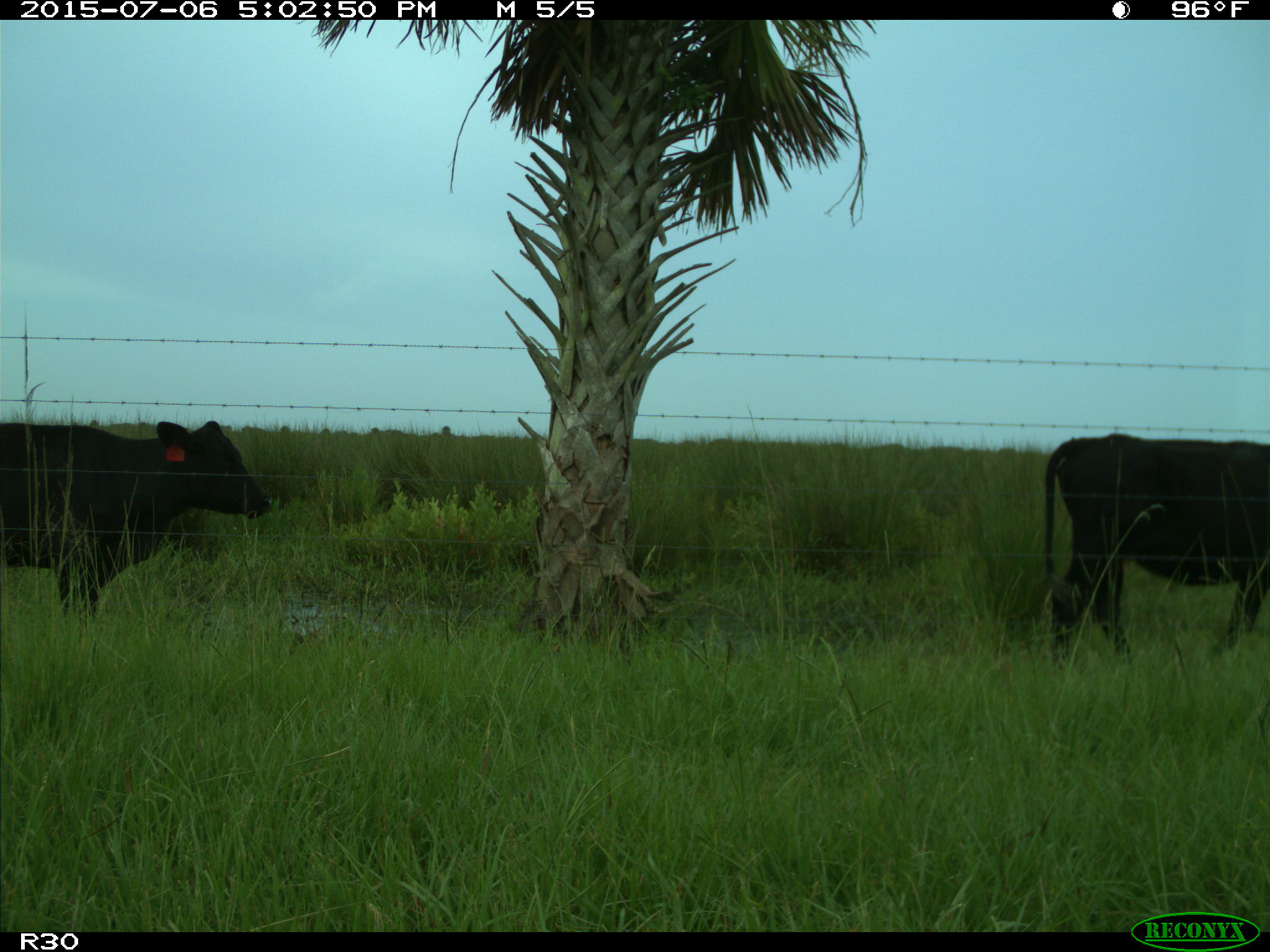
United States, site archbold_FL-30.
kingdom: Animalia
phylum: Chordata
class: Mammalia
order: Artiodactyla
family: Bovidae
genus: Bos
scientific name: Bos taurus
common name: domestic cow